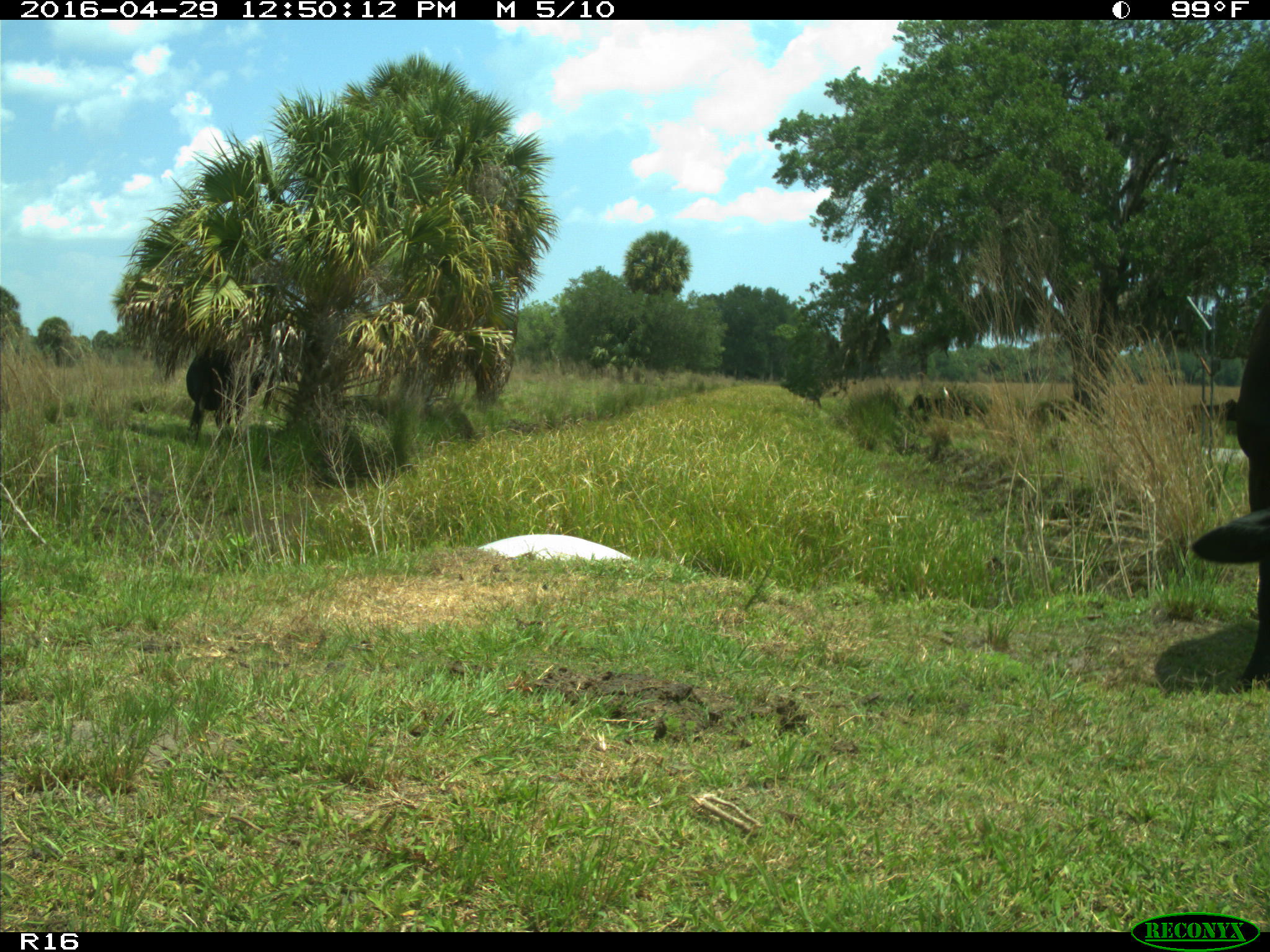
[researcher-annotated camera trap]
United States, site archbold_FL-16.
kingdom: Animalia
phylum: Chordata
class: Mammalia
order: Artiodactyla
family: Bovidae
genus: Bos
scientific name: Bos taurus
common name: domestic cow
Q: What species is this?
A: Bos taurus (domestic cow).